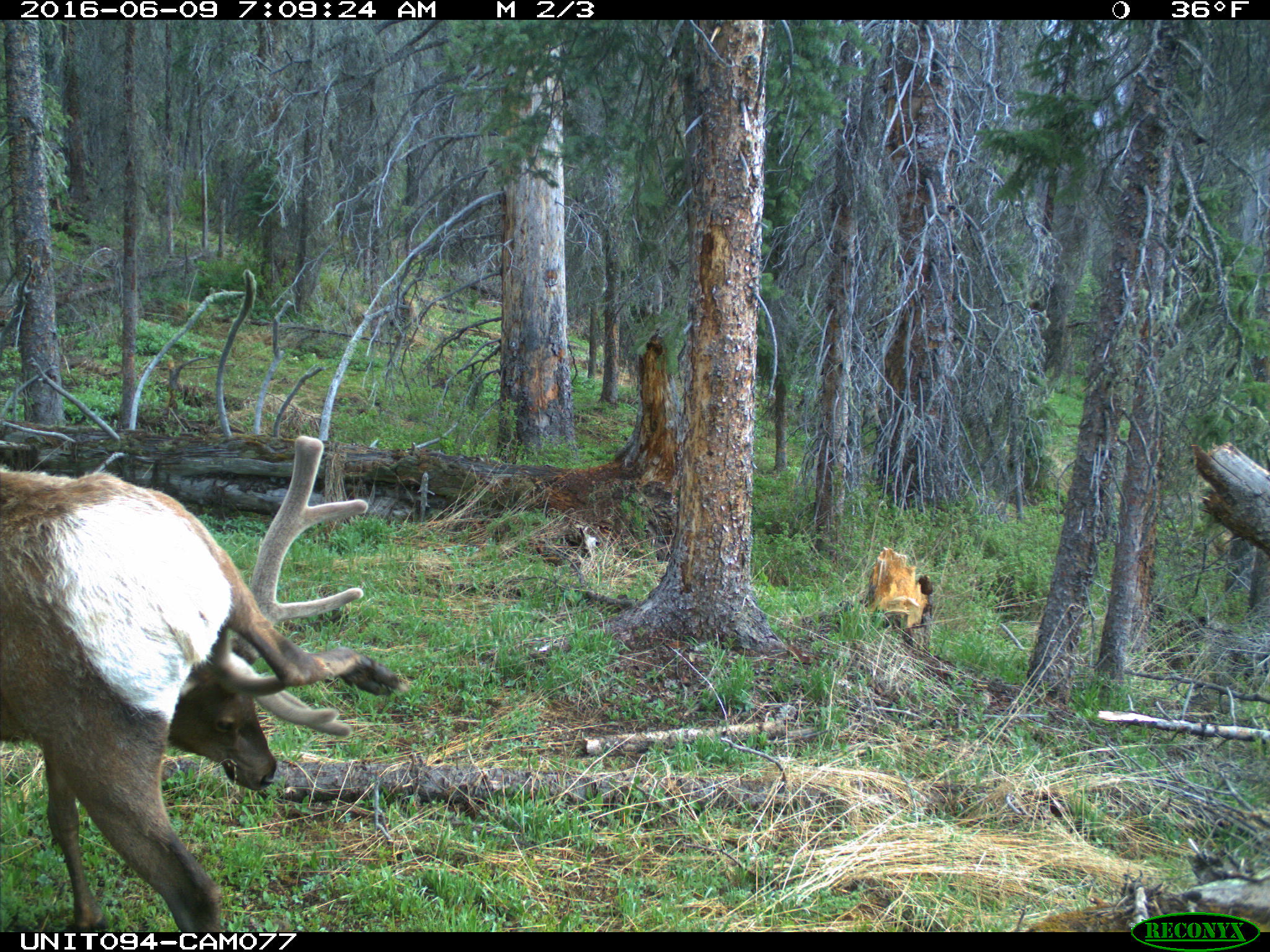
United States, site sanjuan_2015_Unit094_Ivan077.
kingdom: Animalia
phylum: Chordata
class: Mammalia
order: Artiodactyla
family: Cervidae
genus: Cervus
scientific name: Cervus elaphus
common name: red deer